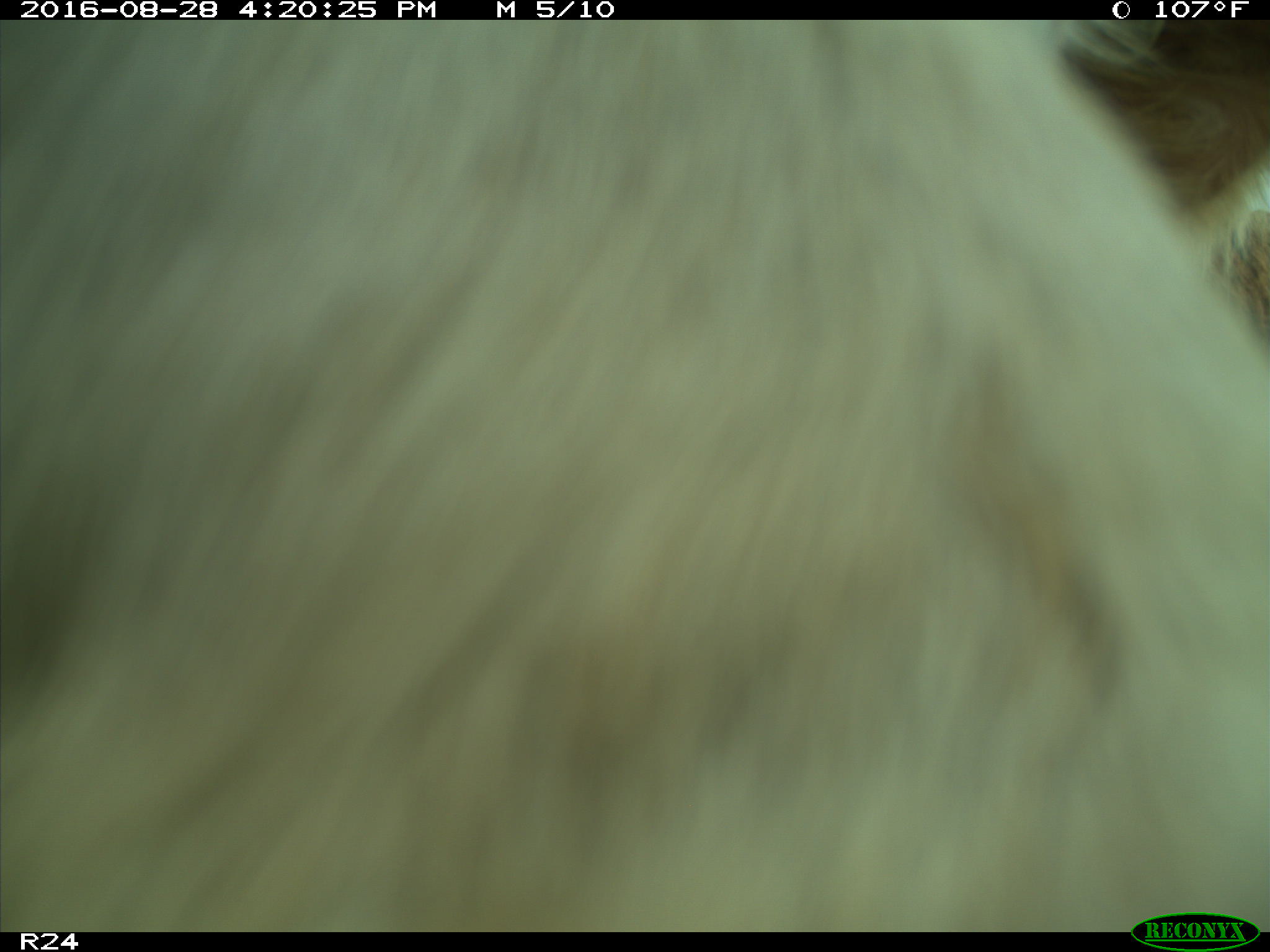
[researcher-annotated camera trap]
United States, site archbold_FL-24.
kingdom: Animalia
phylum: Chordata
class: Mammalia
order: Artiodactyla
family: Bovidae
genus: Bos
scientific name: Bos taurus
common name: domestic cow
Bos taurus (domestic cow).